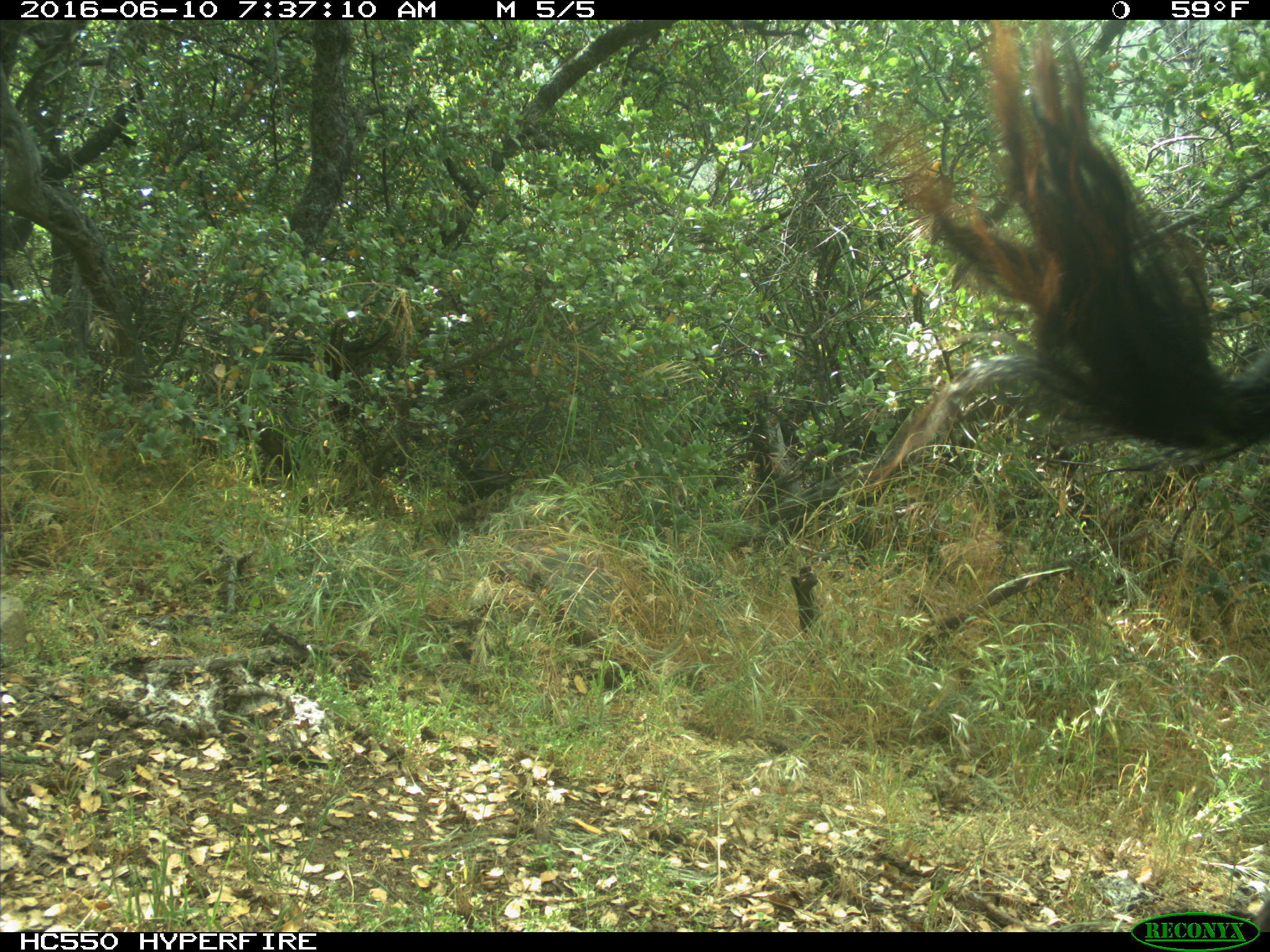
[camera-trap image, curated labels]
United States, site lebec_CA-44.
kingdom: Animalia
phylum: Chordata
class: Mammalia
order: Artiodactyla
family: Bovidae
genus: Bos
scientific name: Bos taurus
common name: domestic cow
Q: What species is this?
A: Bos taurus (domestic cow).